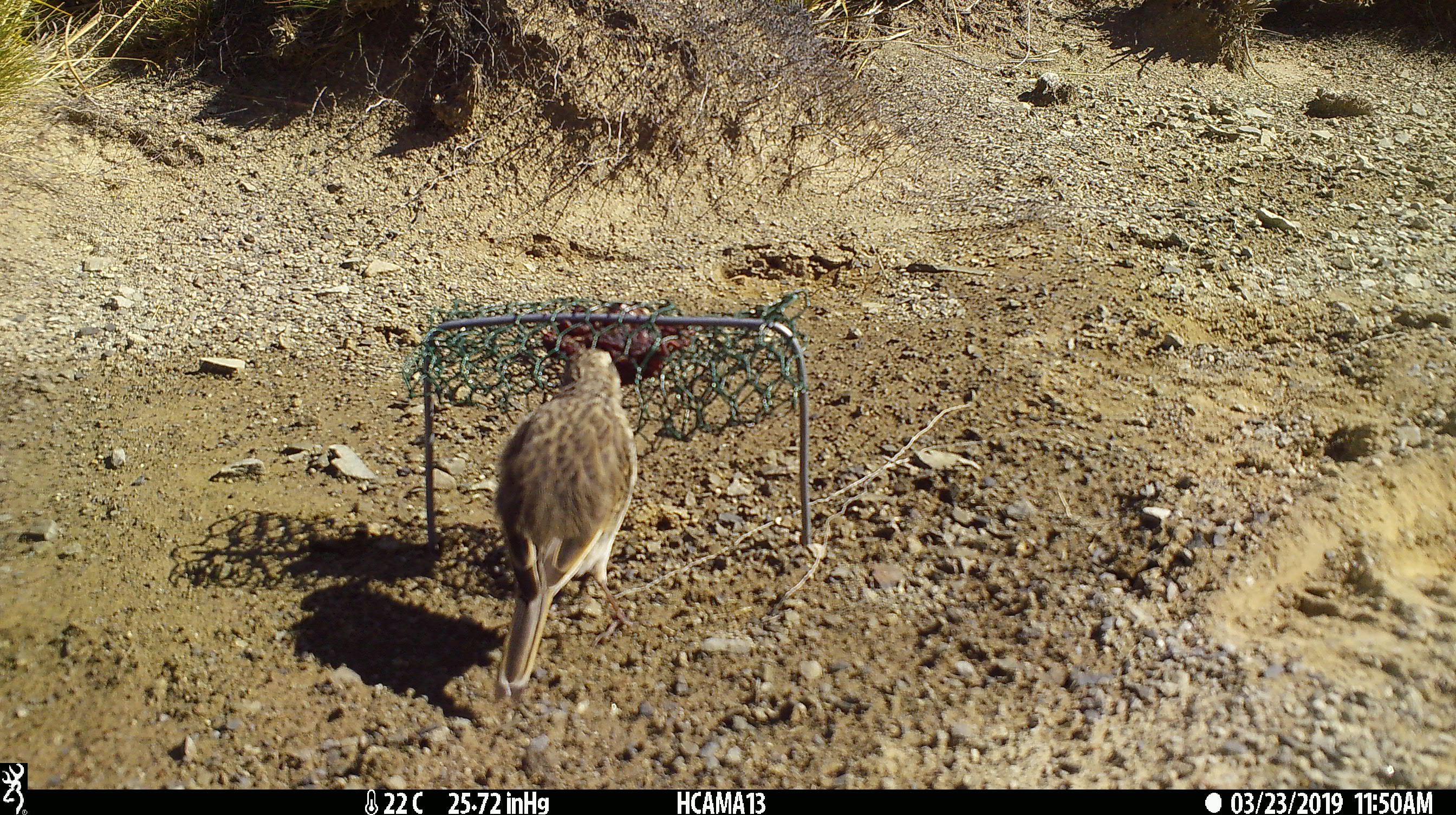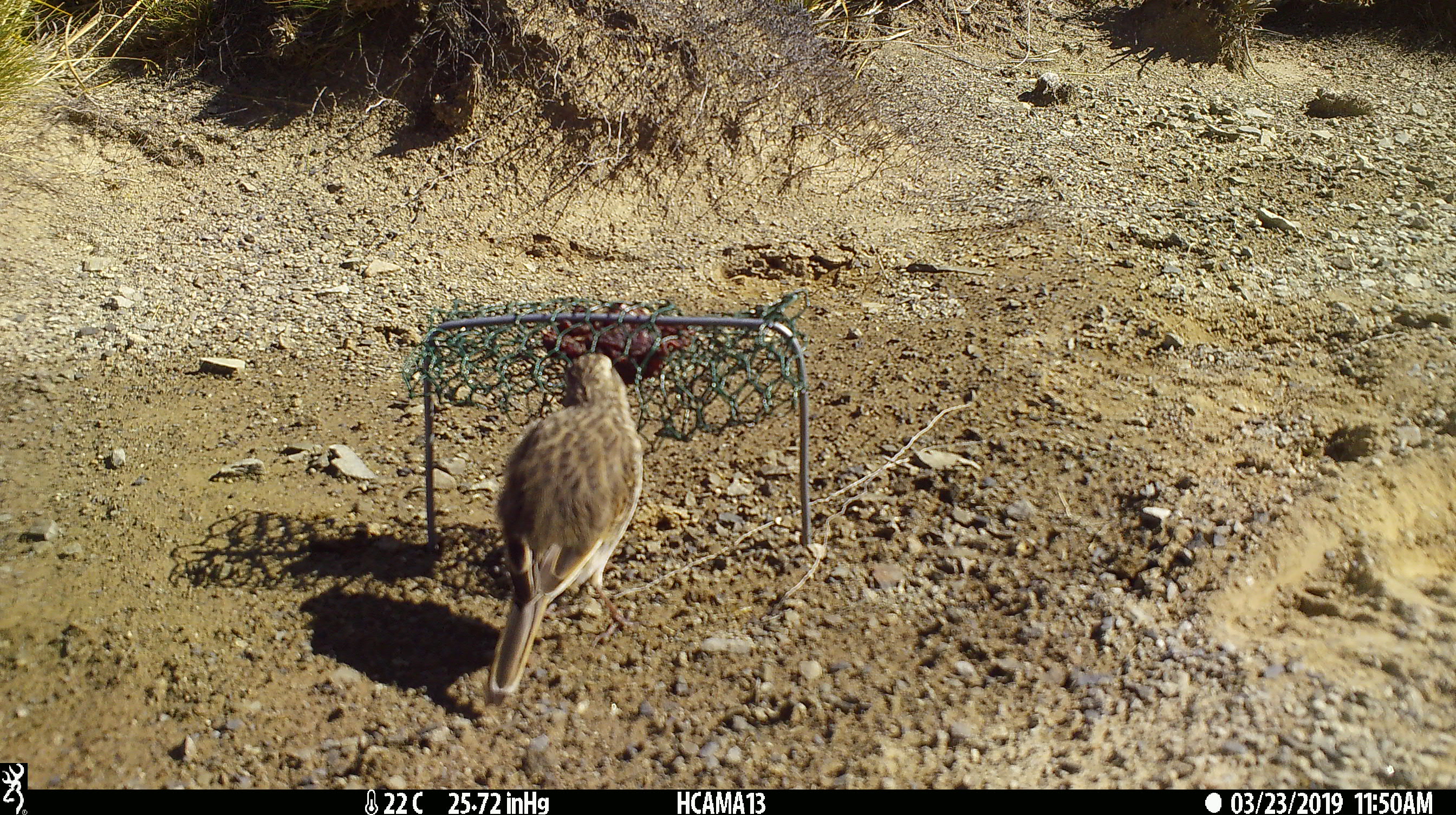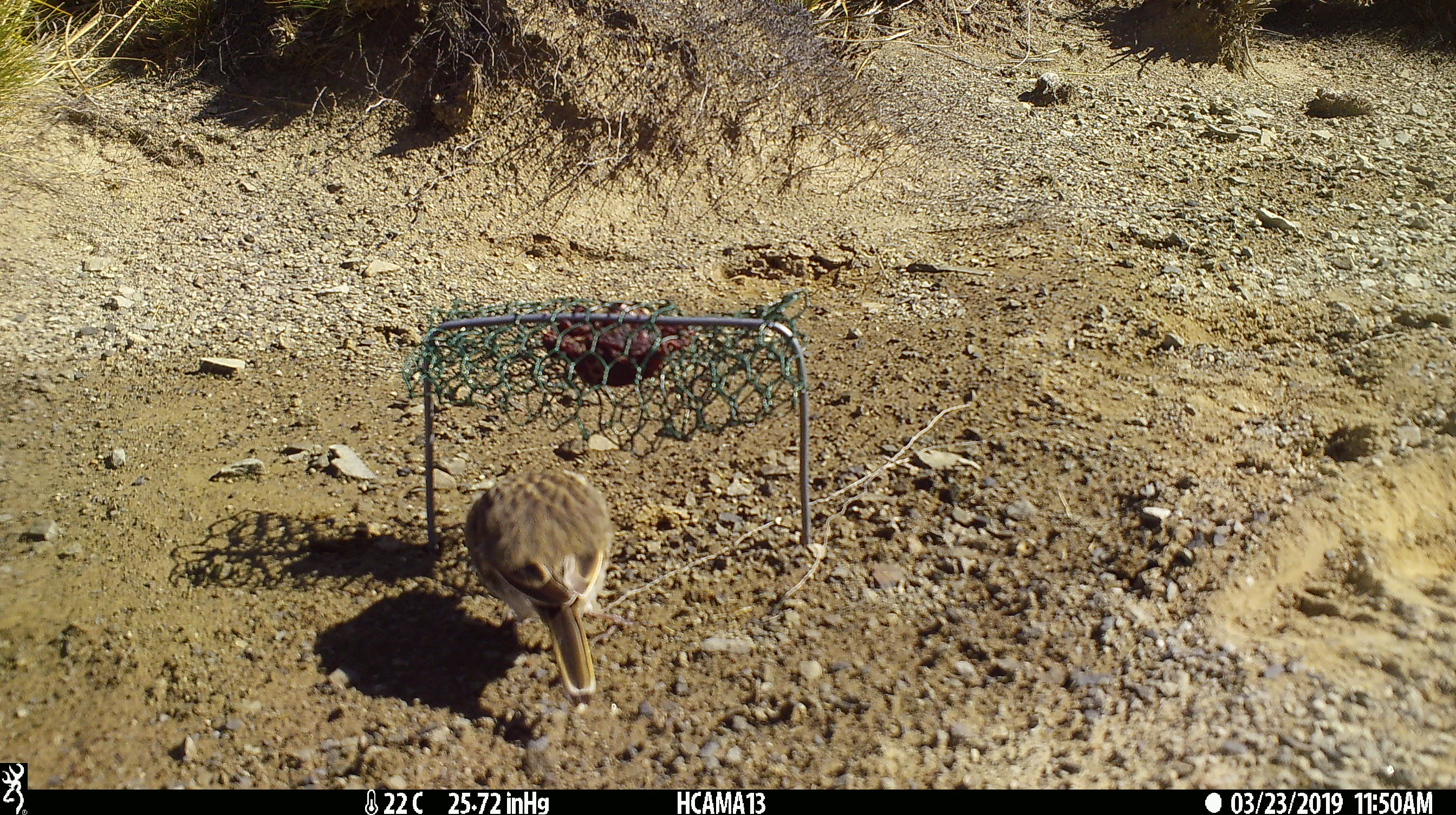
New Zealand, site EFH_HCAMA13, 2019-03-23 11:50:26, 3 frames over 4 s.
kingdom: Animalia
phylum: Chordata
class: Aves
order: Passeriformes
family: Motacillidae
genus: Anthus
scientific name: Anthus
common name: pipit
Pipit (Anthus).